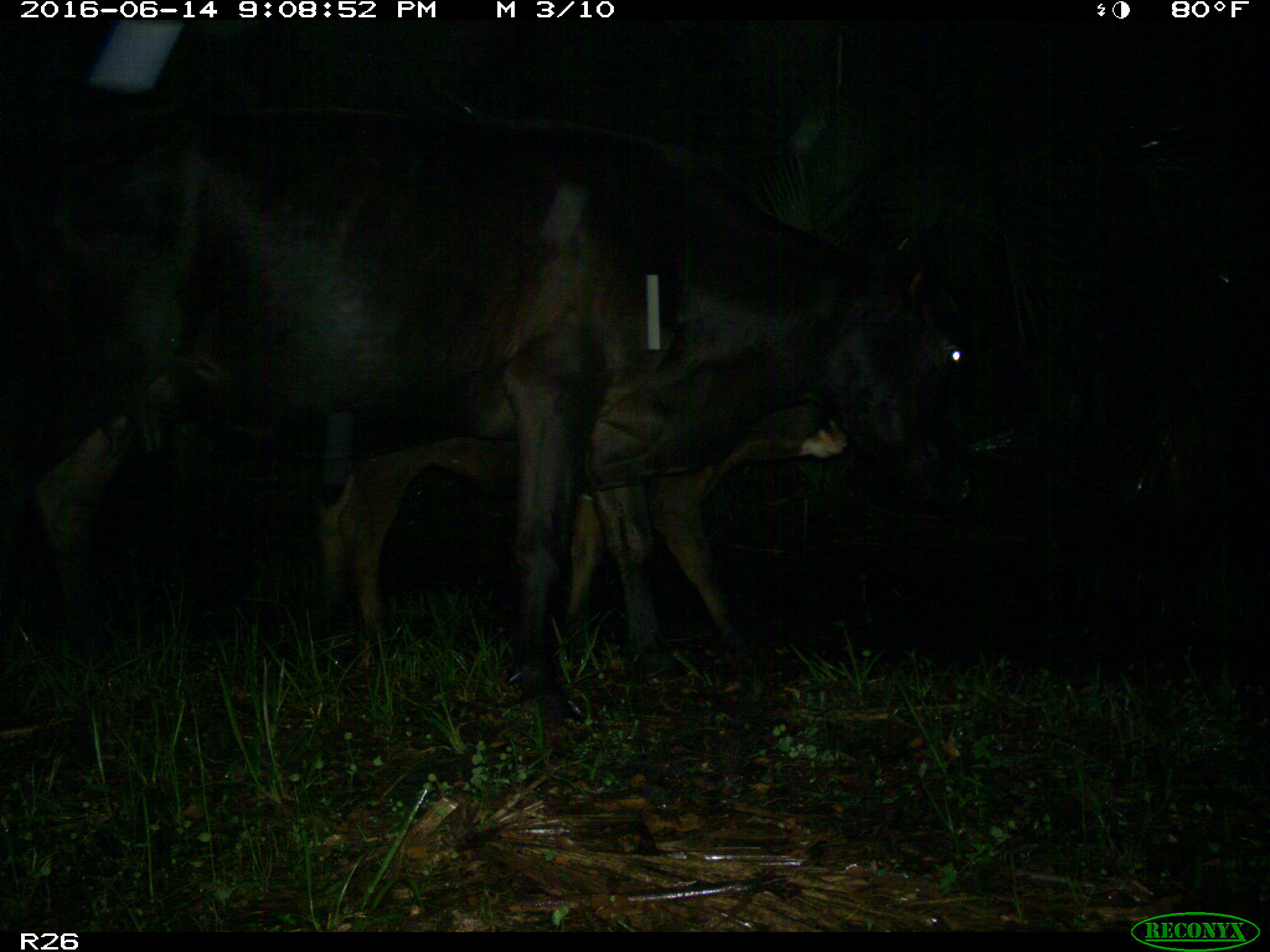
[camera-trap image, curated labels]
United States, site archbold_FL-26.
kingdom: Animalia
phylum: Chordata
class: Mammalia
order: Artiodactyla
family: Bovidae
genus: Bos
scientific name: Bos taurus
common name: domestic cow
Bos taurus (domestic cow).